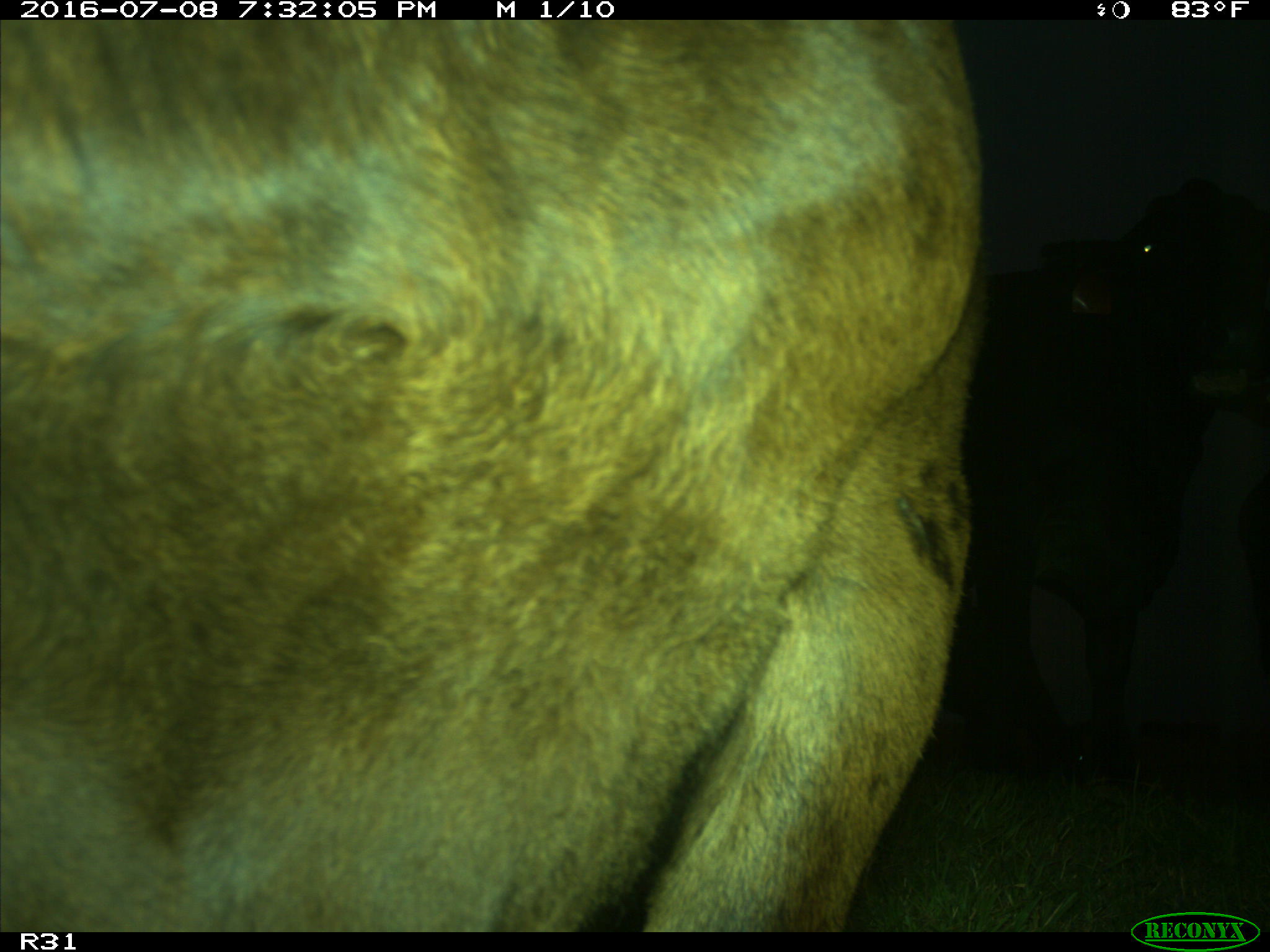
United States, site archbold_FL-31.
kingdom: Animalia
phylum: Chordata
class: Mammalia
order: Artiodactyla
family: Bovidae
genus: Bos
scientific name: Bos taurus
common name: domestic cow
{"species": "Bos taurus (domestic cow)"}